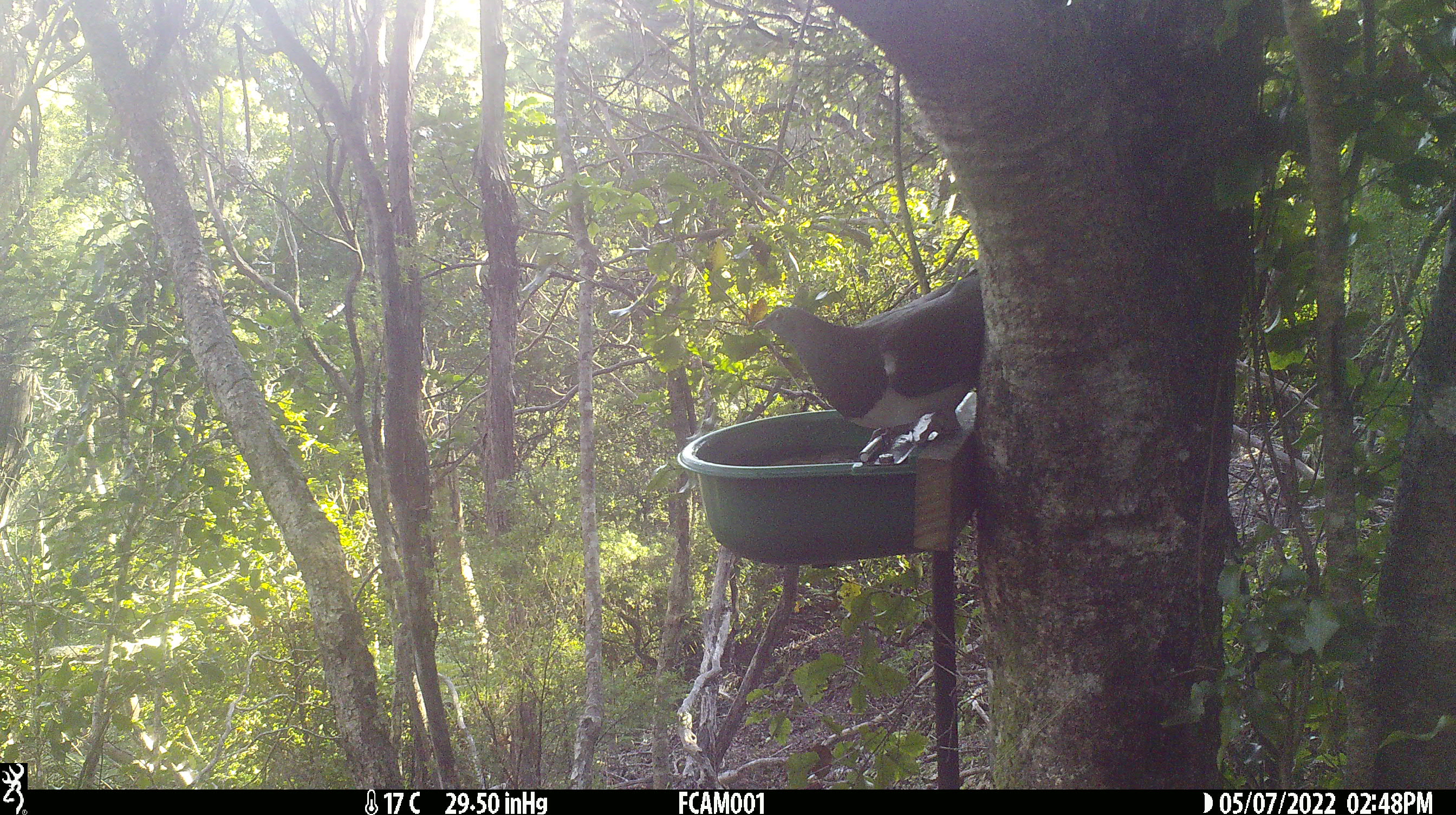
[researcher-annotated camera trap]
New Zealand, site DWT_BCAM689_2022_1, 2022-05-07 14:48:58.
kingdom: Animalia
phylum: Chordata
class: Aves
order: Columbiformes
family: Columbidae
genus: Hemiphaga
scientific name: Hemiphaga novaeseelandiae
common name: new zealand pigeon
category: kereru